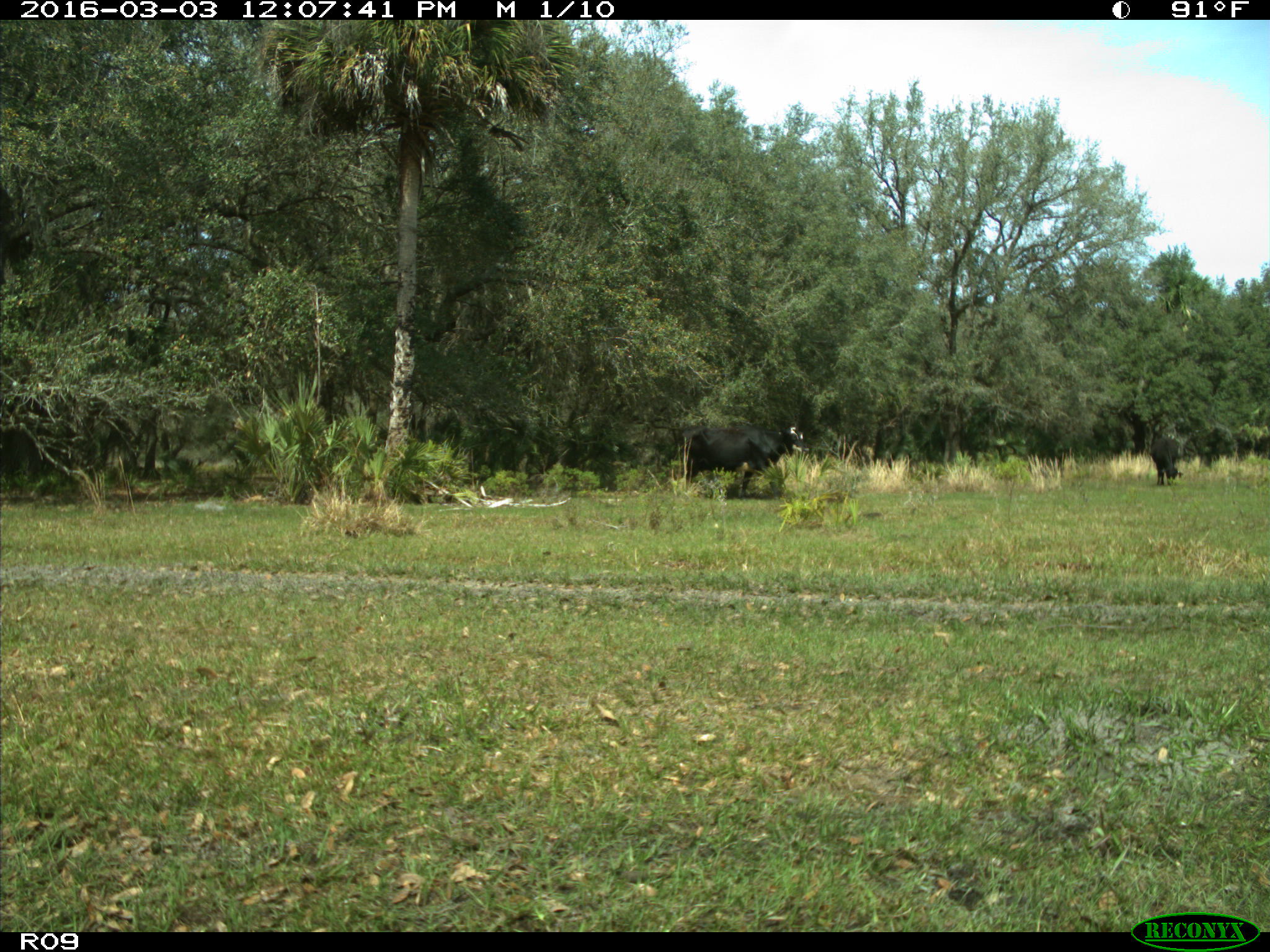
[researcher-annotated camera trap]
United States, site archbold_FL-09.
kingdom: Animalia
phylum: Chordata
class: Mammalia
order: Artiodactyla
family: Bovidae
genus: Bos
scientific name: Bos taurus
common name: domestic cow